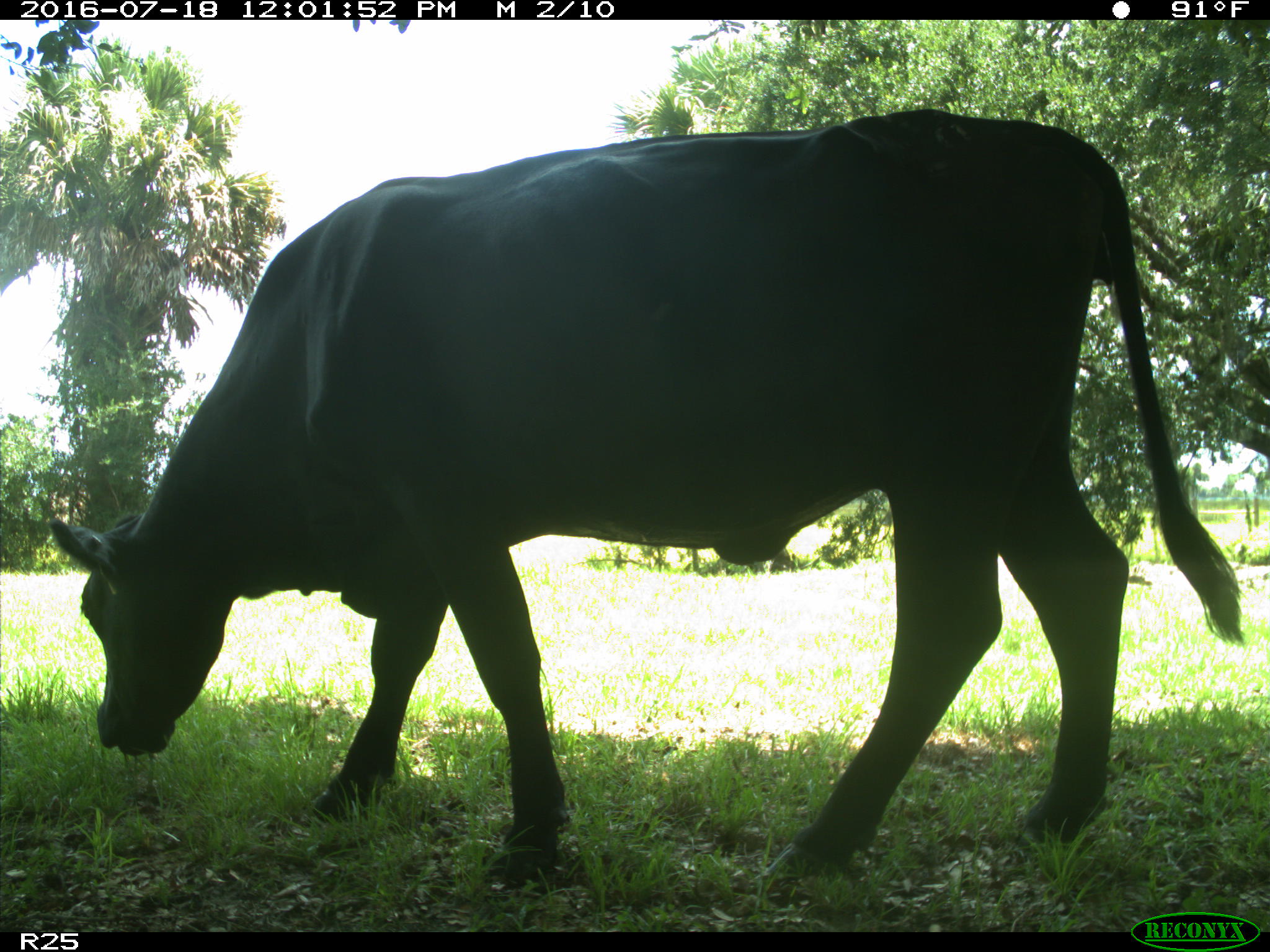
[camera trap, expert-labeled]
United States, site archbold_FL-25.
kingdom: Animalia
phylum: Chordata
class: Mammalia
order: Artiodactyla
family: Bovidae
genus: Bos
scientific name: Bos taurus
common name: domestic cow